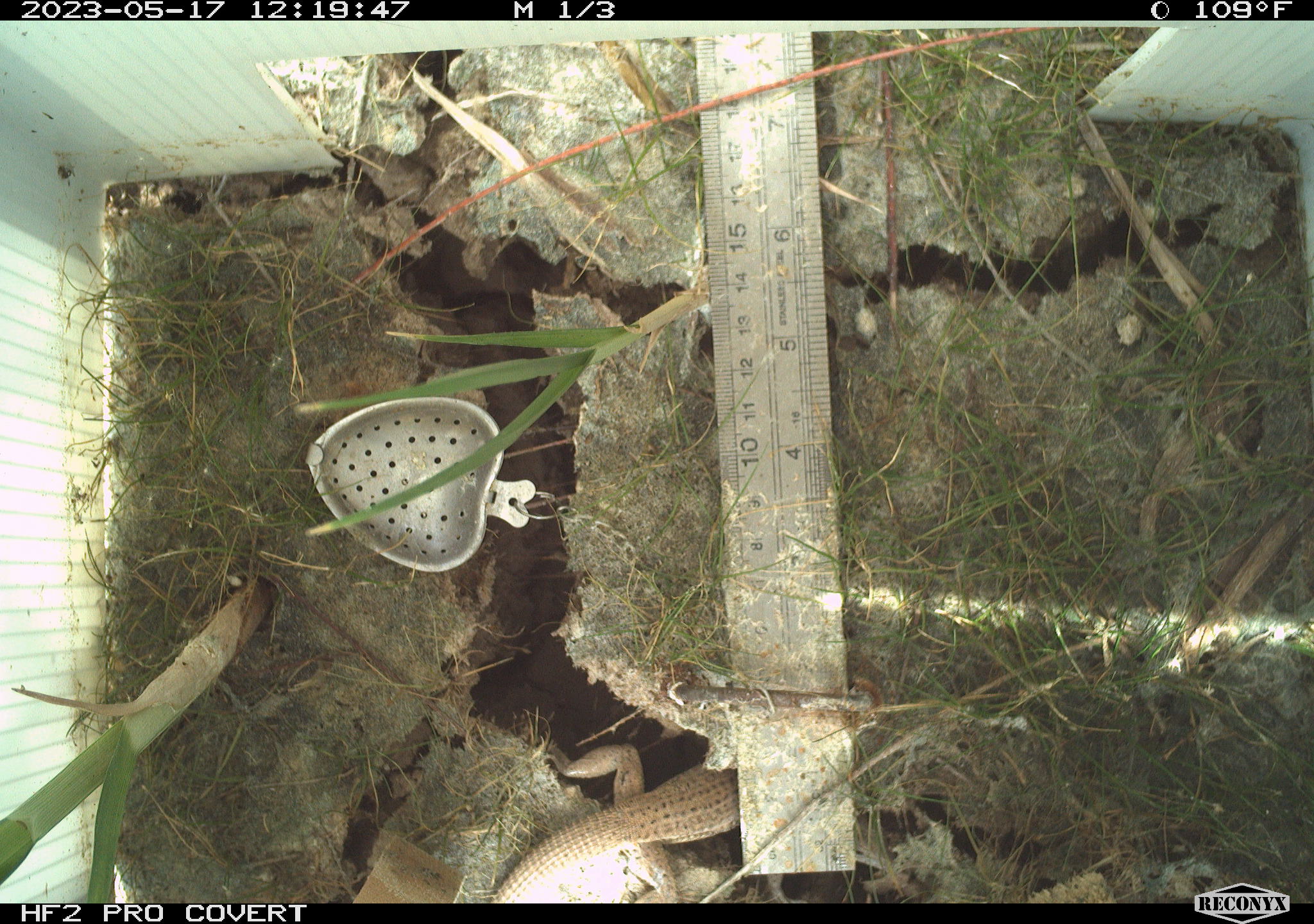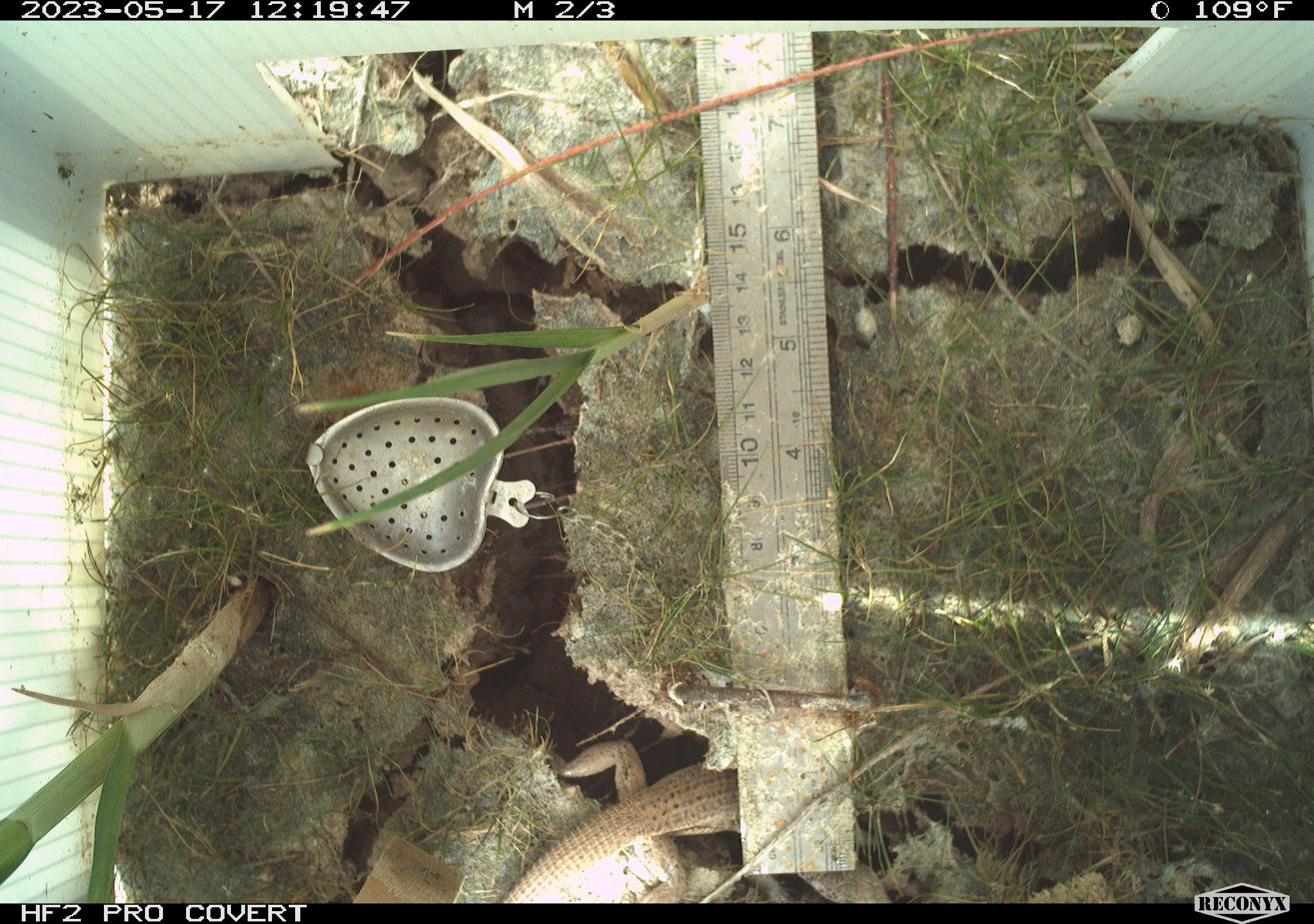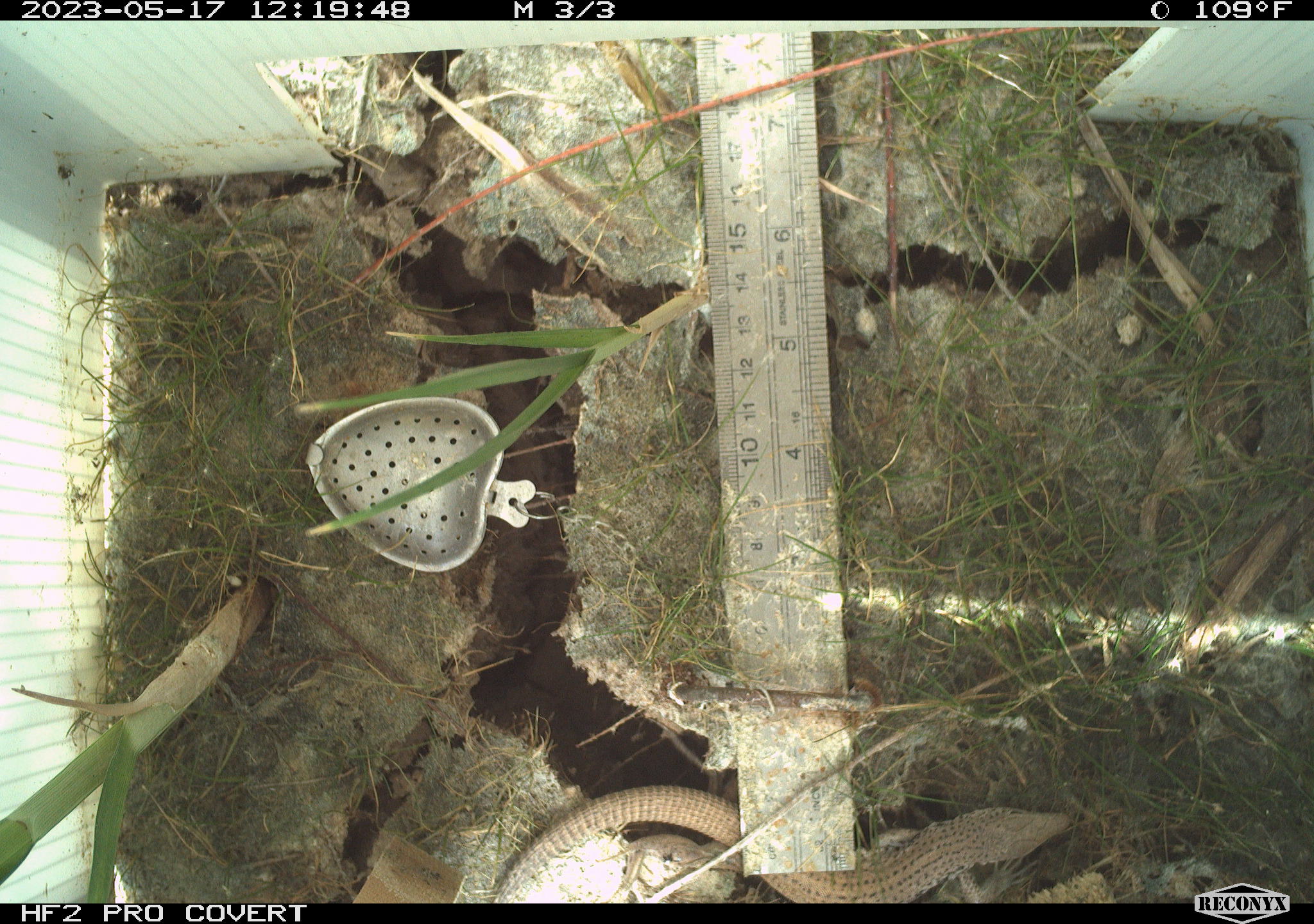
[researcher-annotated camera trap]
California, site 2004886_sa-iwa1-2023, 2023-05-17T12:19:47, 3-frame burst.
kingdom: Animalia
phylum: Chordata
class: Reptilia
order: Squamata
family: Teiidae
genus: Aspidoscelis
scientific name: Aspidoscelis tigris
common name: western whiptail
Western whiptail (Aspidoscelis tigris).